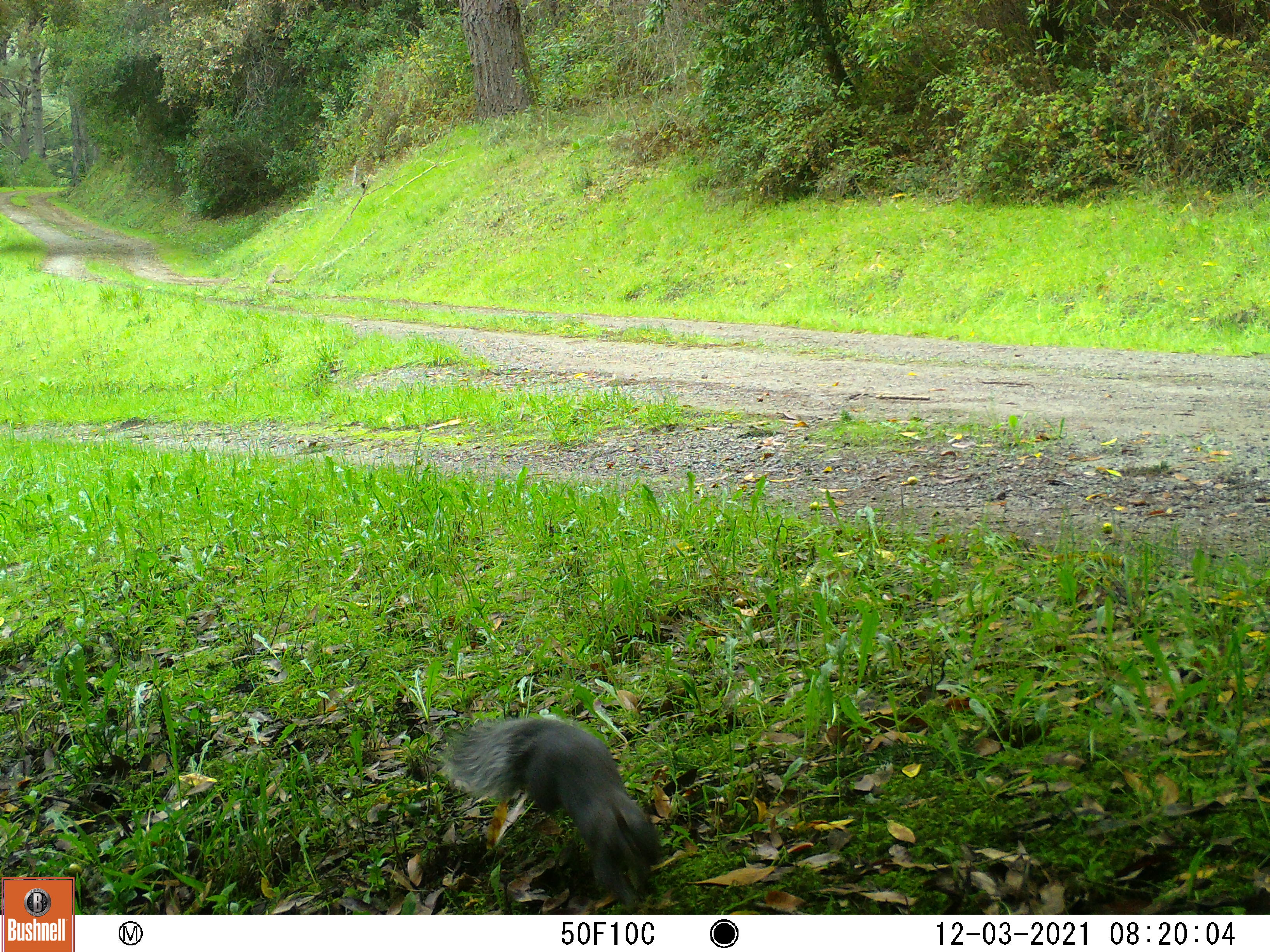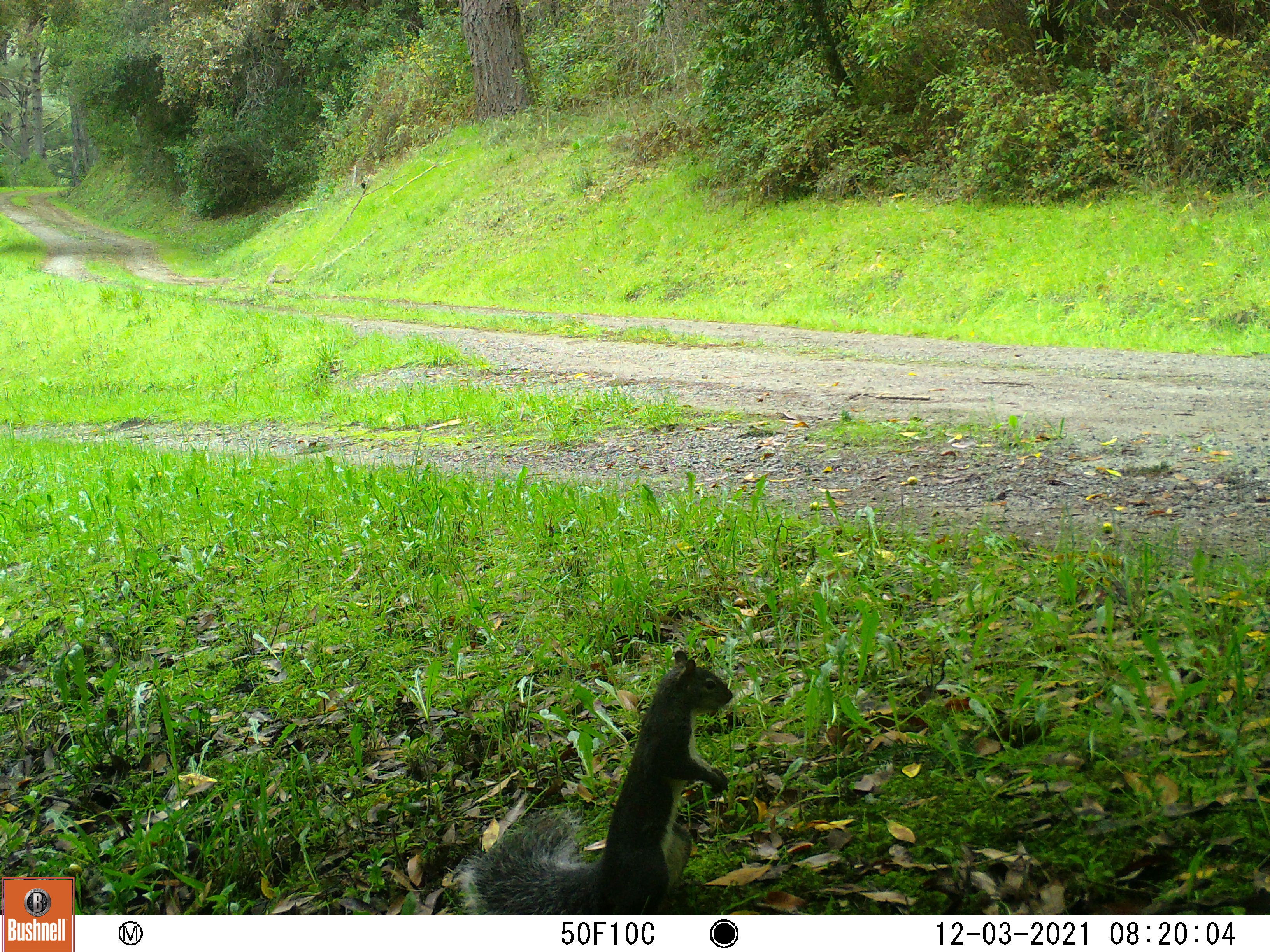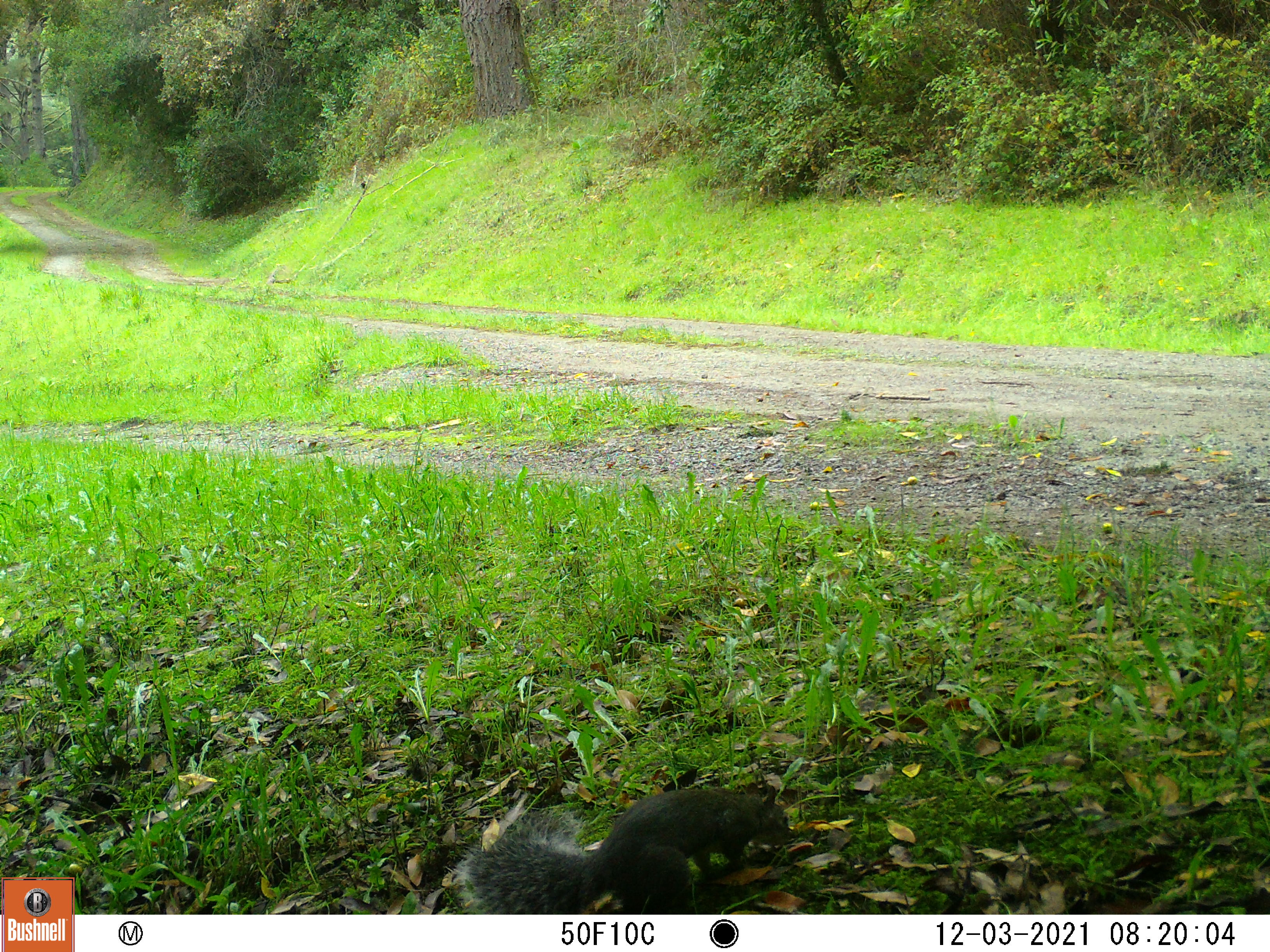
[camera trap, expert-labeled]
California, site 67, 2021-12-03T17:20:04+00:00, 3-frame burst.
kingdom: Animalia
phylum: Chordata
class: Mammalia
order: Rodentia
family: Sciuridae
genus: Sciurus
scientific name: Sciurus griseus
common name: western gray squirrel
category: western grey squirrel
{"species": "western grey squirrel (western gray squirrel) (Sciurus griseus)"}